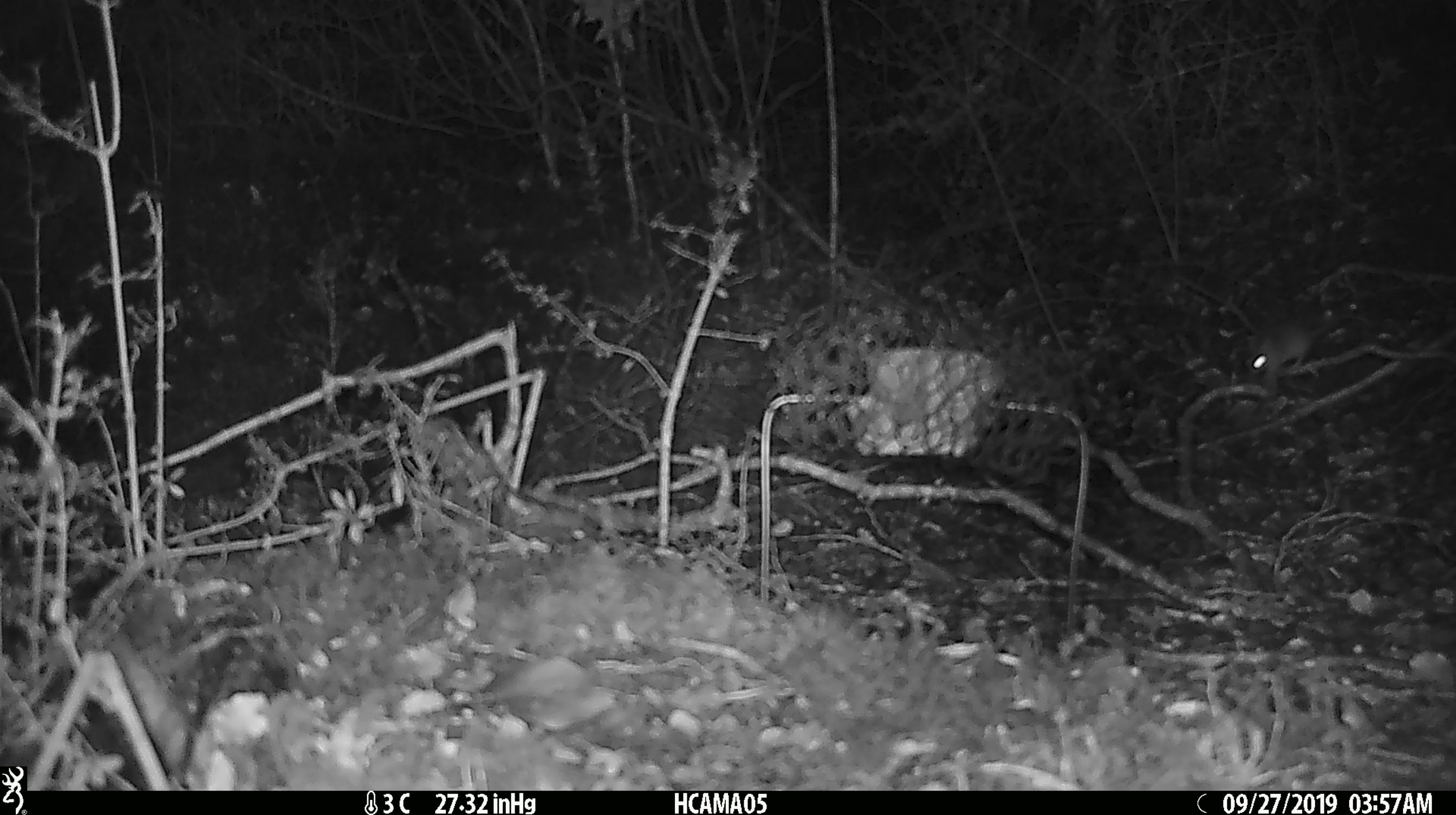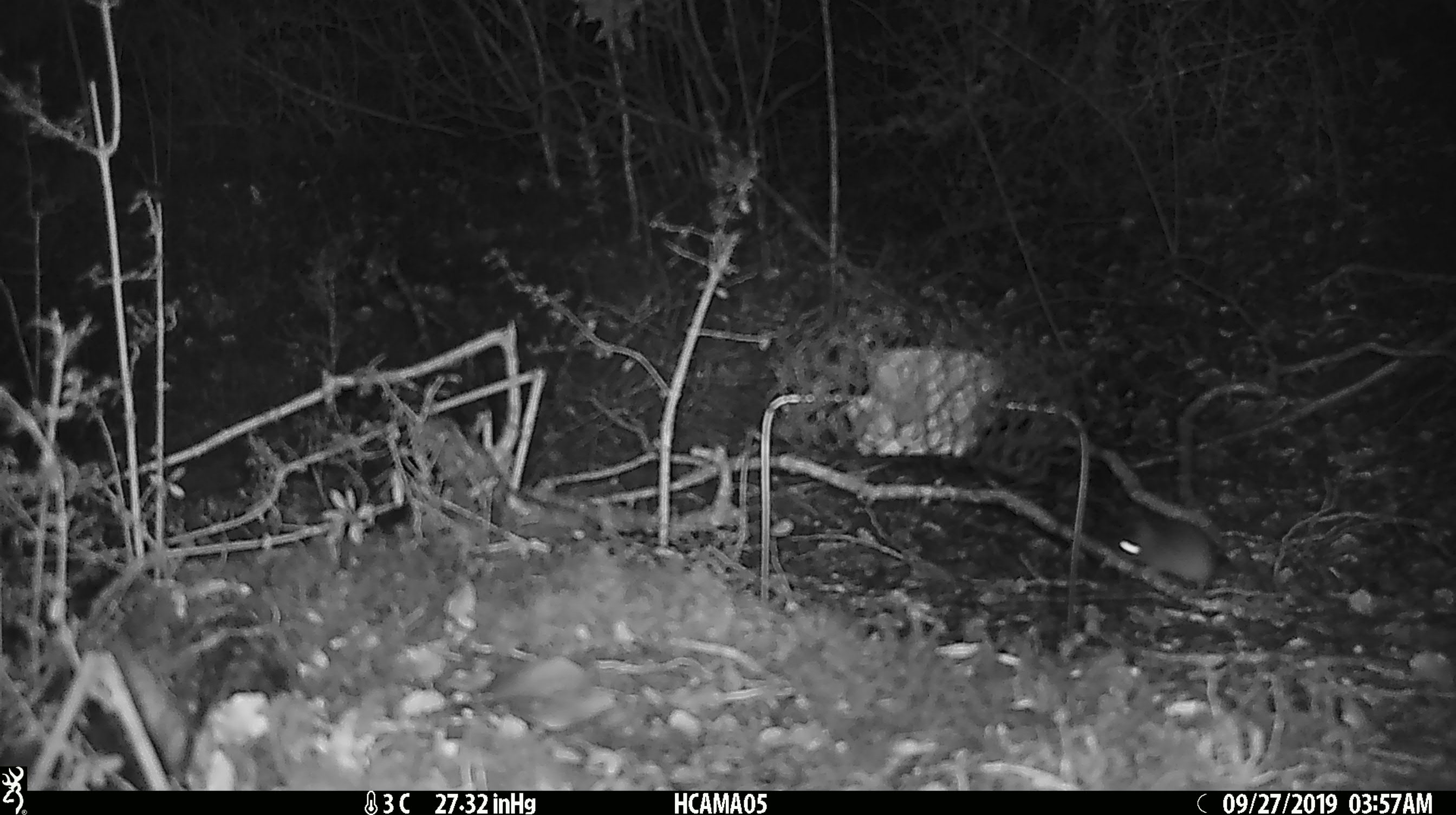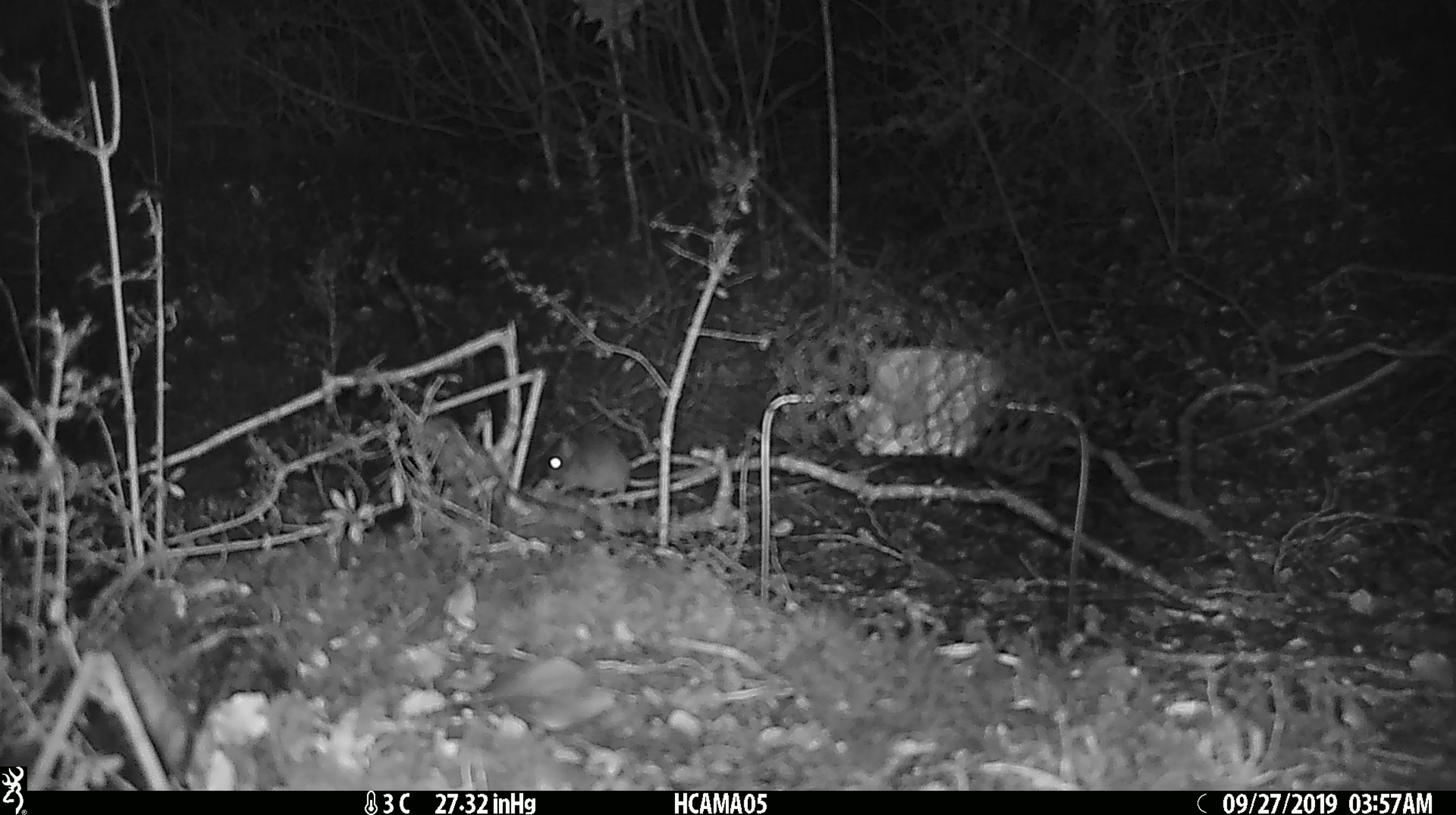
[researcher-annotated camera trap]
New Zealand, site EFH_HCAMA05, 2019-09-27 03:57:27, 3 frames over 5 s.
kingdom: Animalia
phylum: Chordata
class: Mammalia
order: Rodentia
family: Muridae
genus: Mus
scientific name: Mus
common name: mouse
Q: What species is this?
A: Mouse (Mus).